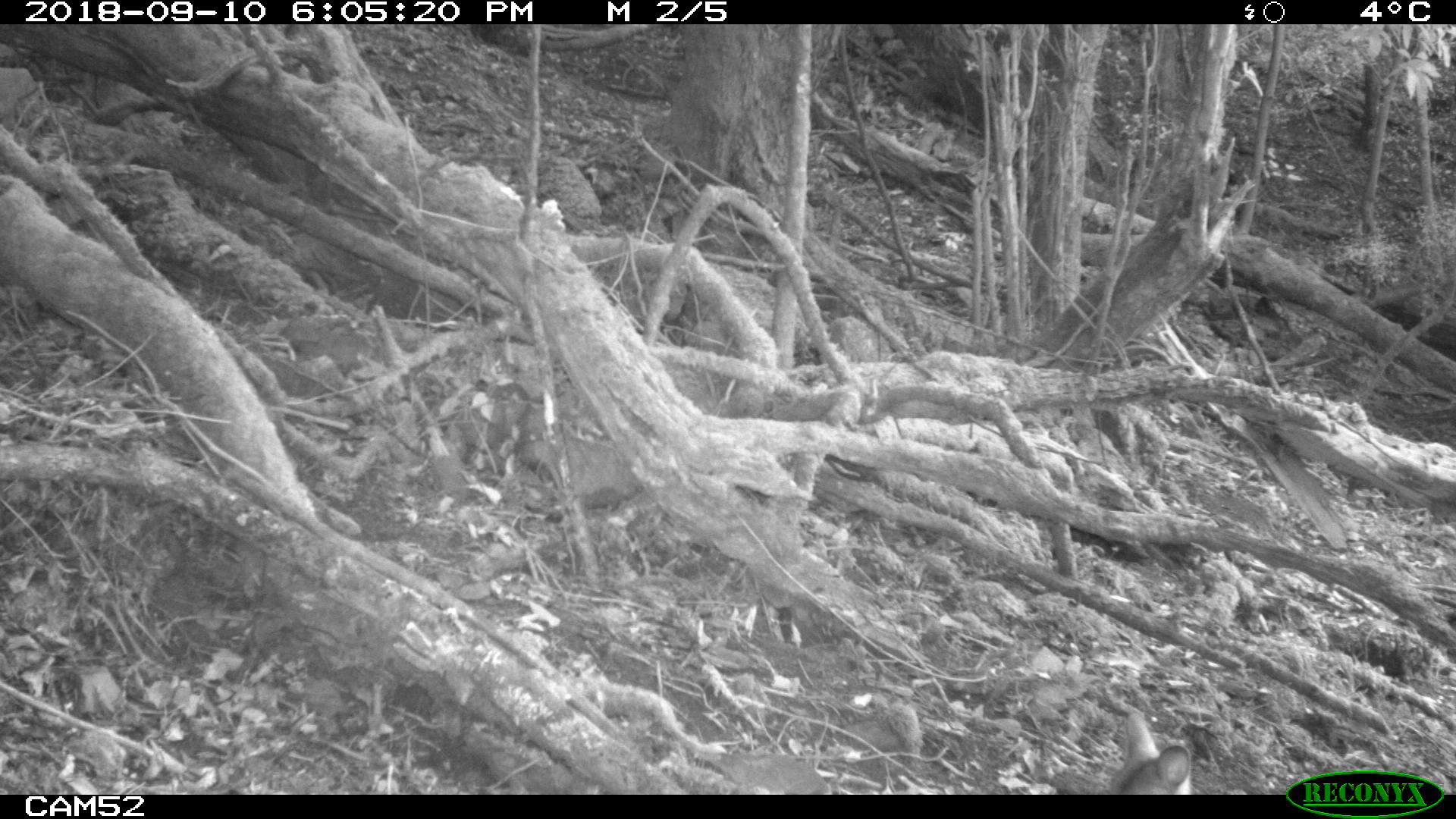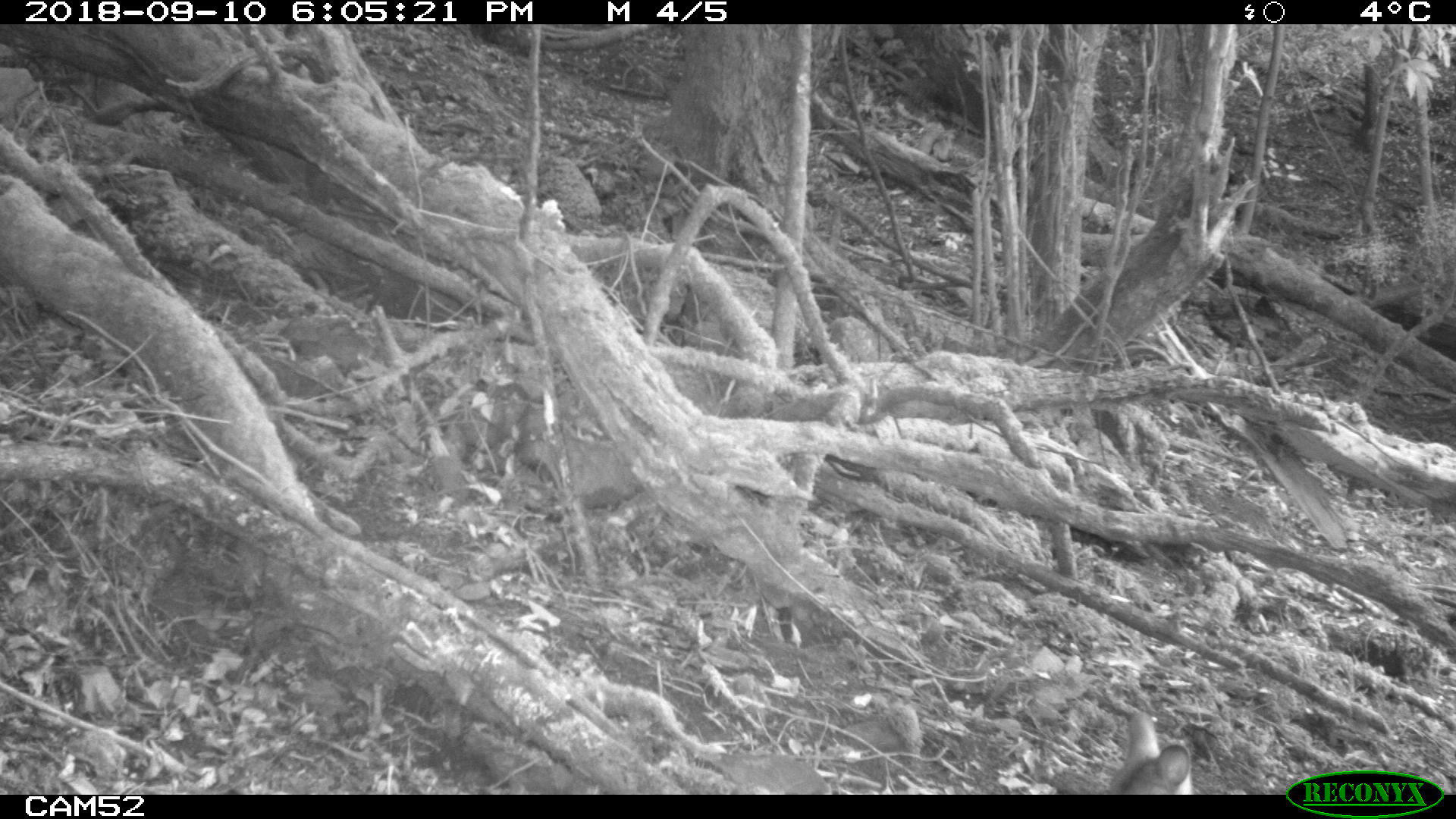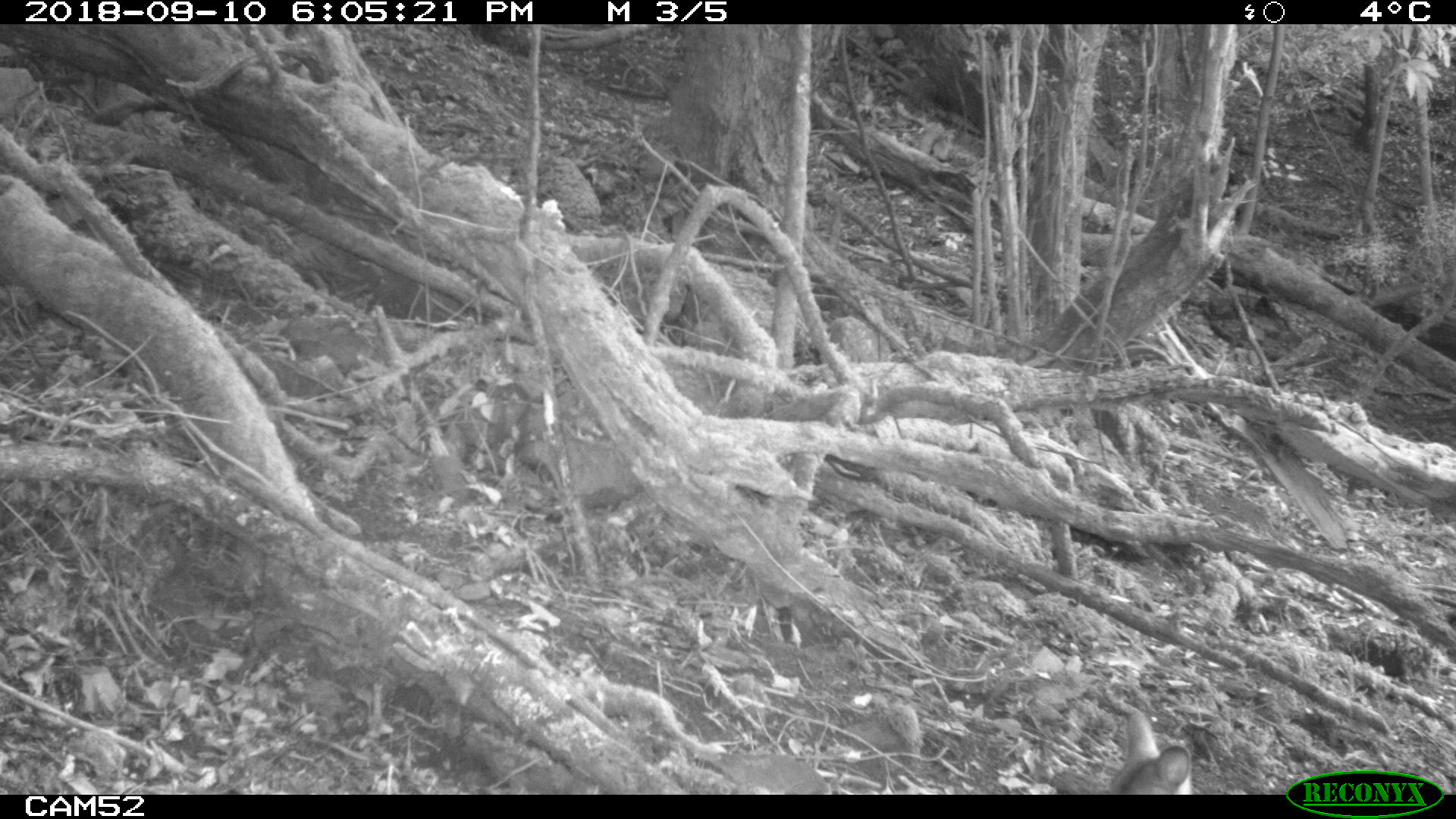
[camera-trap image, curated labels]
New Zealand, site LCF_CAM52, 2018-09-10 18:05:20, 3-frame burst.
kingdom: Animalia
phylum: Chordata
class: Mammalia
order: Diprotodontia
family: Macropodidae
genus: Notamacropus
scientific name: Notamacropus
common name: wallaby